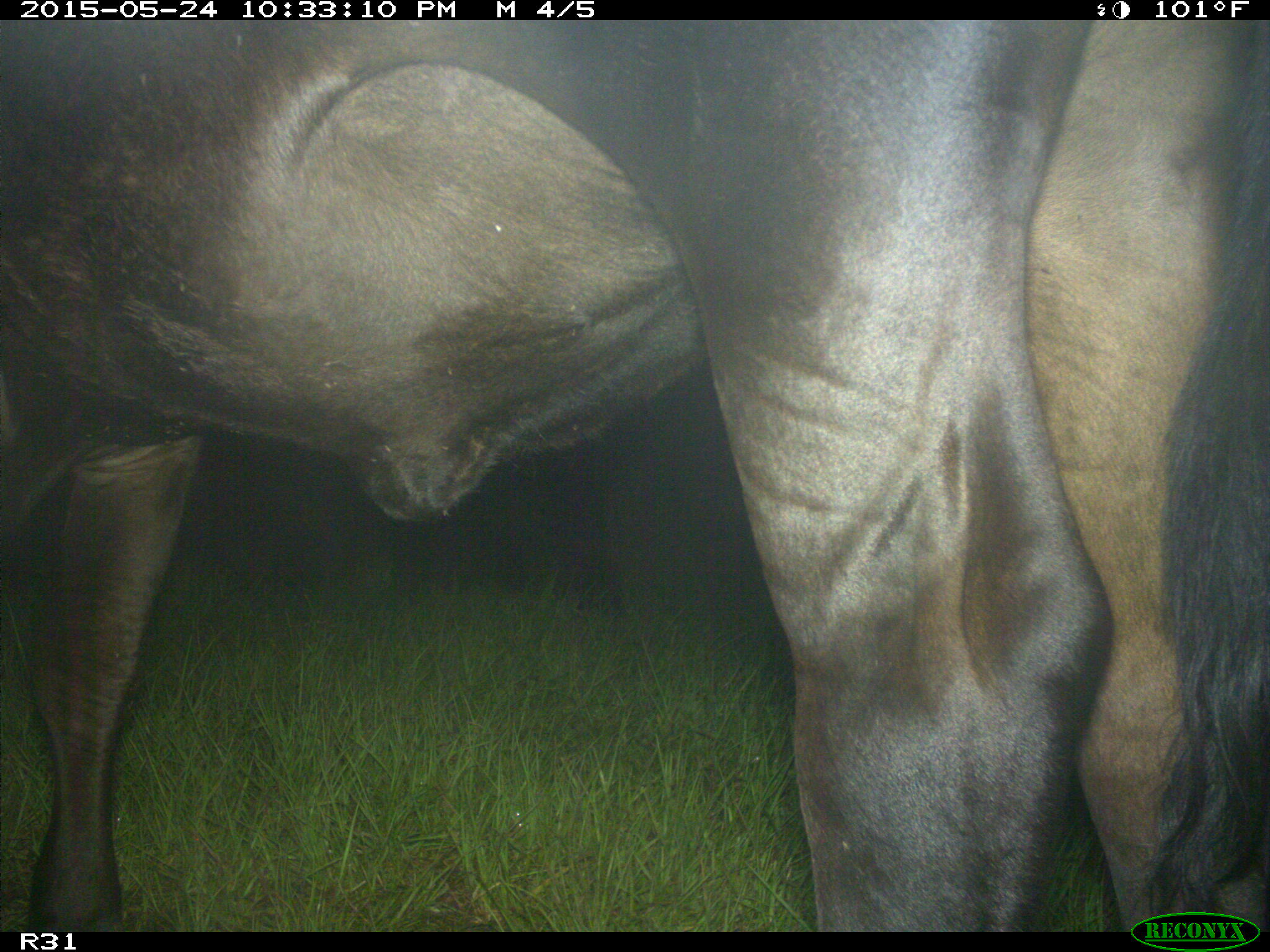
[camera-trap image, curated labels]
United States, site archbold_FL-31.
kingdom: Animalia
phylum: Chordata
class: Mammalia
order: Artiodactyla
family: Bovidae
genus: Bos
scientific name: Bos taurus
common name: domestic cow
Bos taurus (domestic cow).